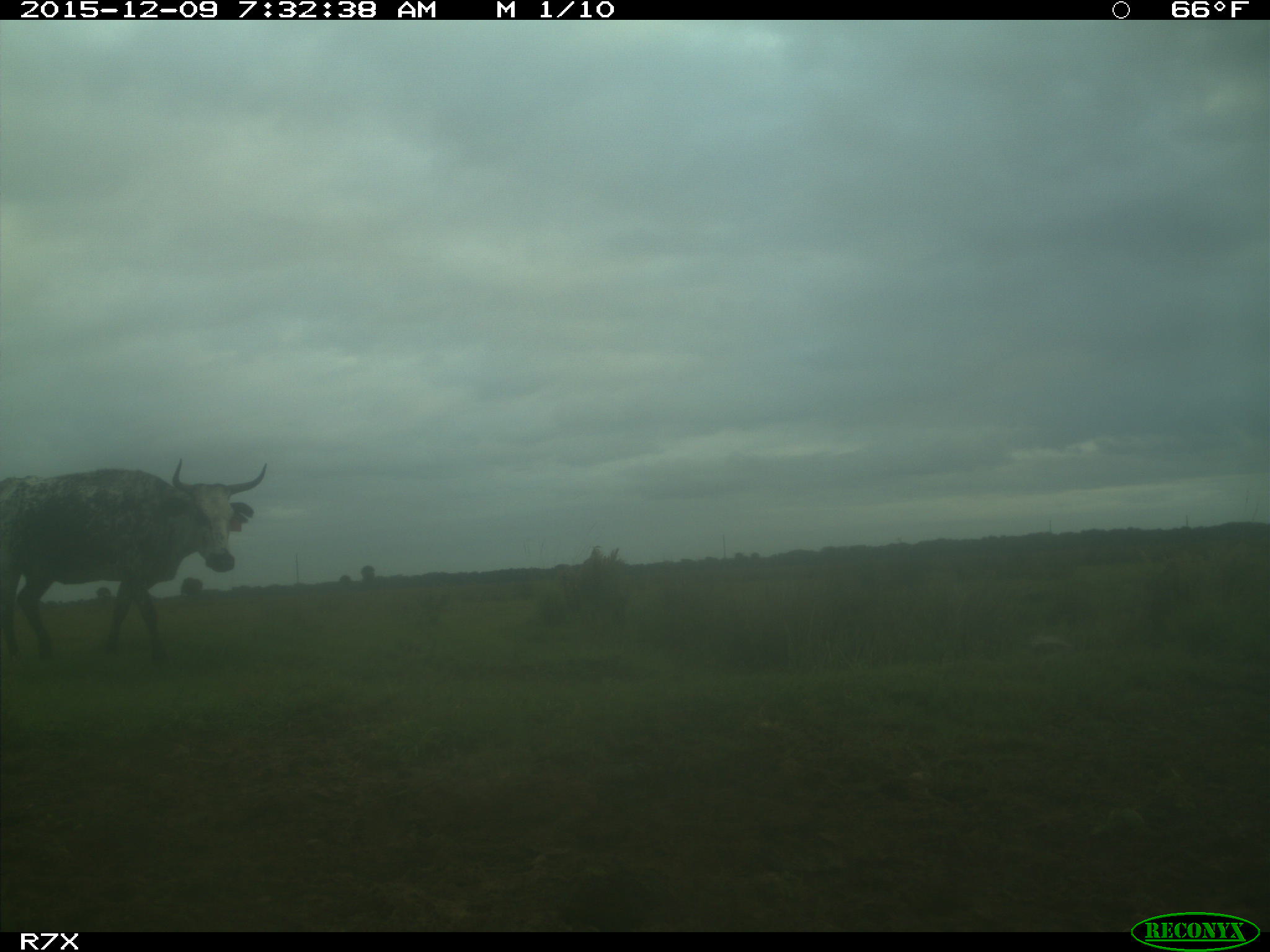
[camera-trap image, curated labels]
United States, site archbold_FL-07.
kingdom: Animalia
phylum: Chordata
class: Mammalia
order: Artiodactyla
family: Bovidae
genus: Bos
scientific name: Bos taurus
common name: domestic cow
Bos taurus (domestic cow).